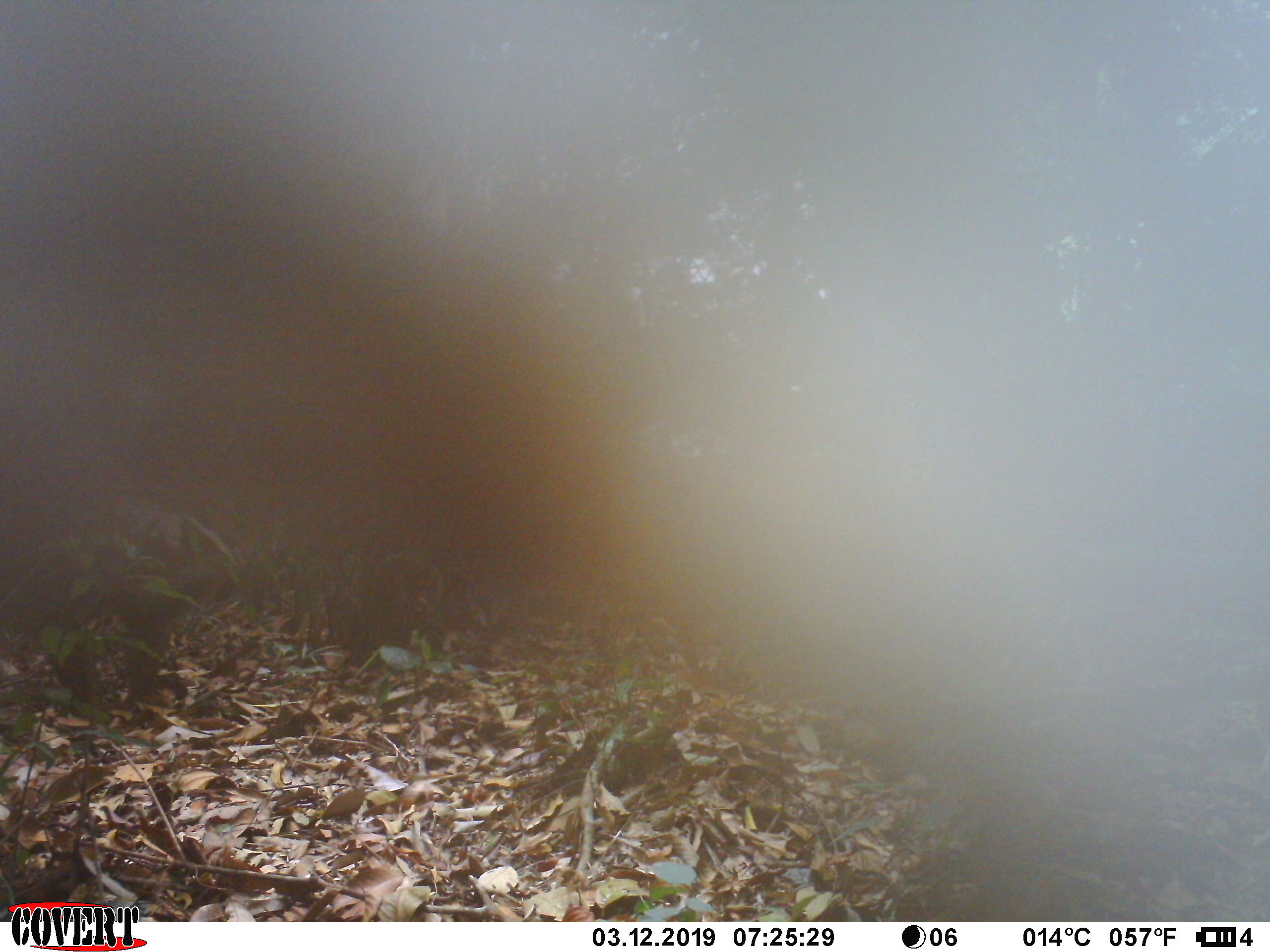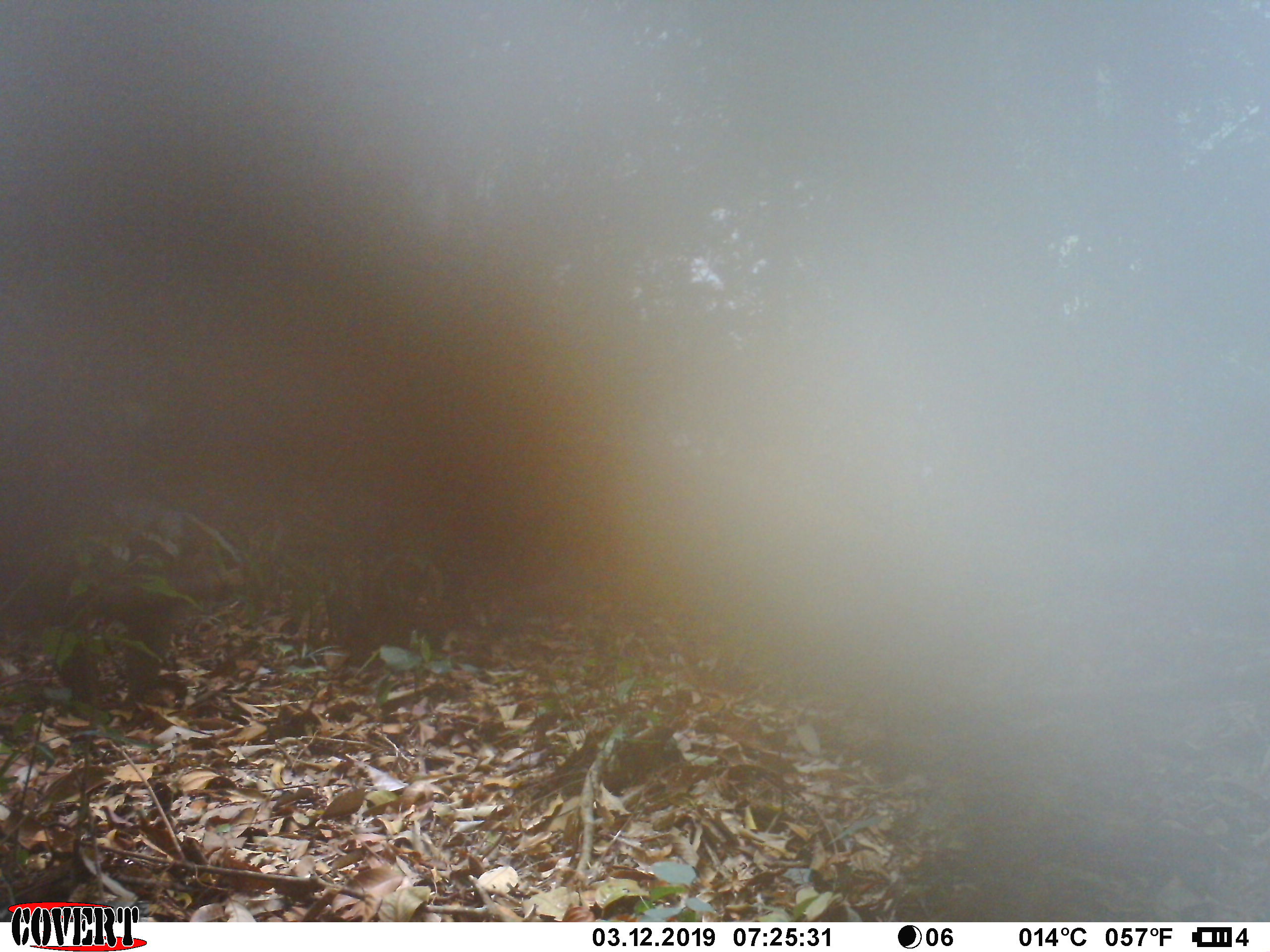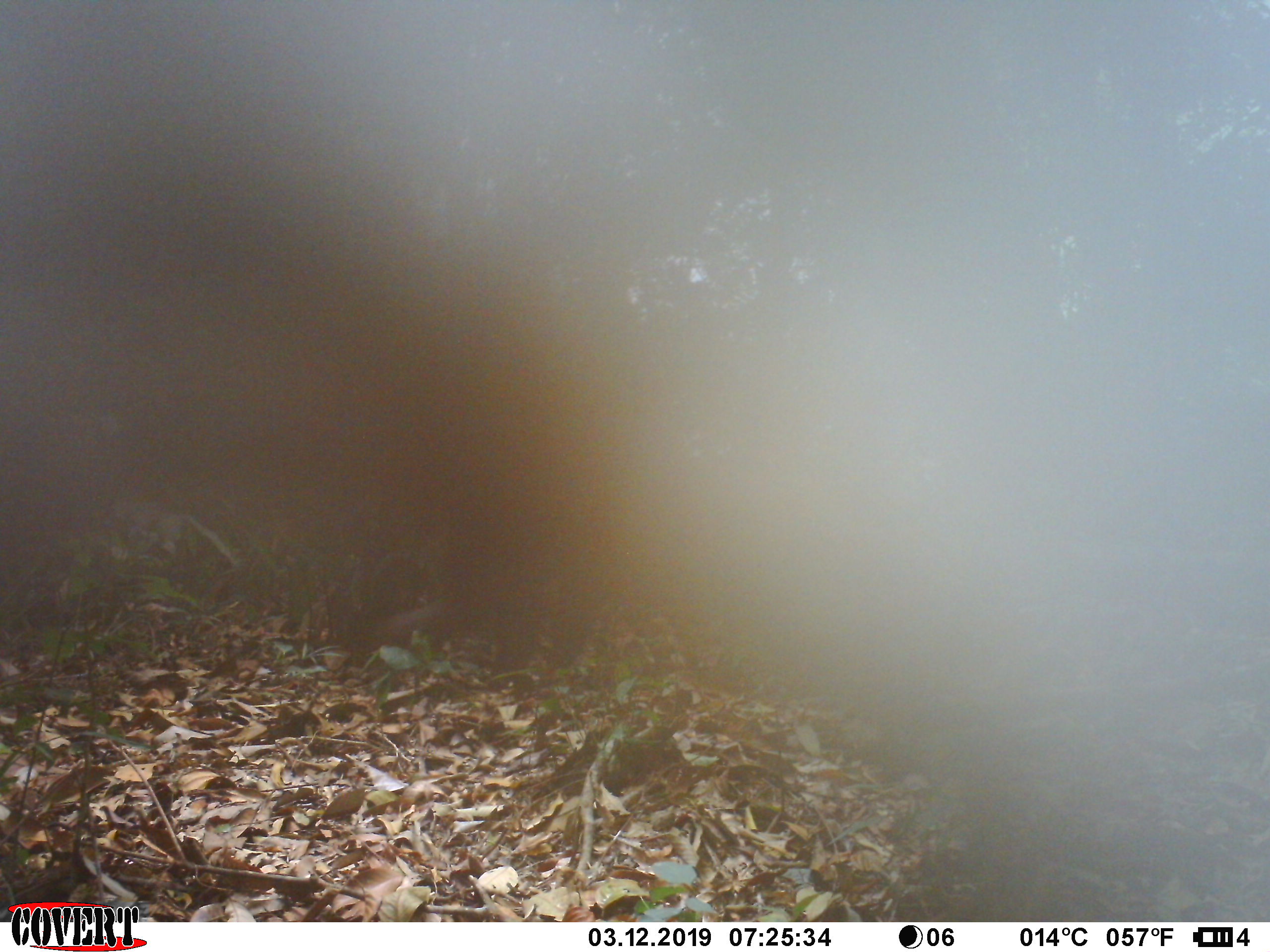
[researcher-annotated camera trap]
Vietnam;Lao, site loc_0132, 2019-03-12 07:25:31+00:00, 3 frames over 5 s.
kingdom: Animalia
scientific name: Animalia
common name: animal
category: unidentified animal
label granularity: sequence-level